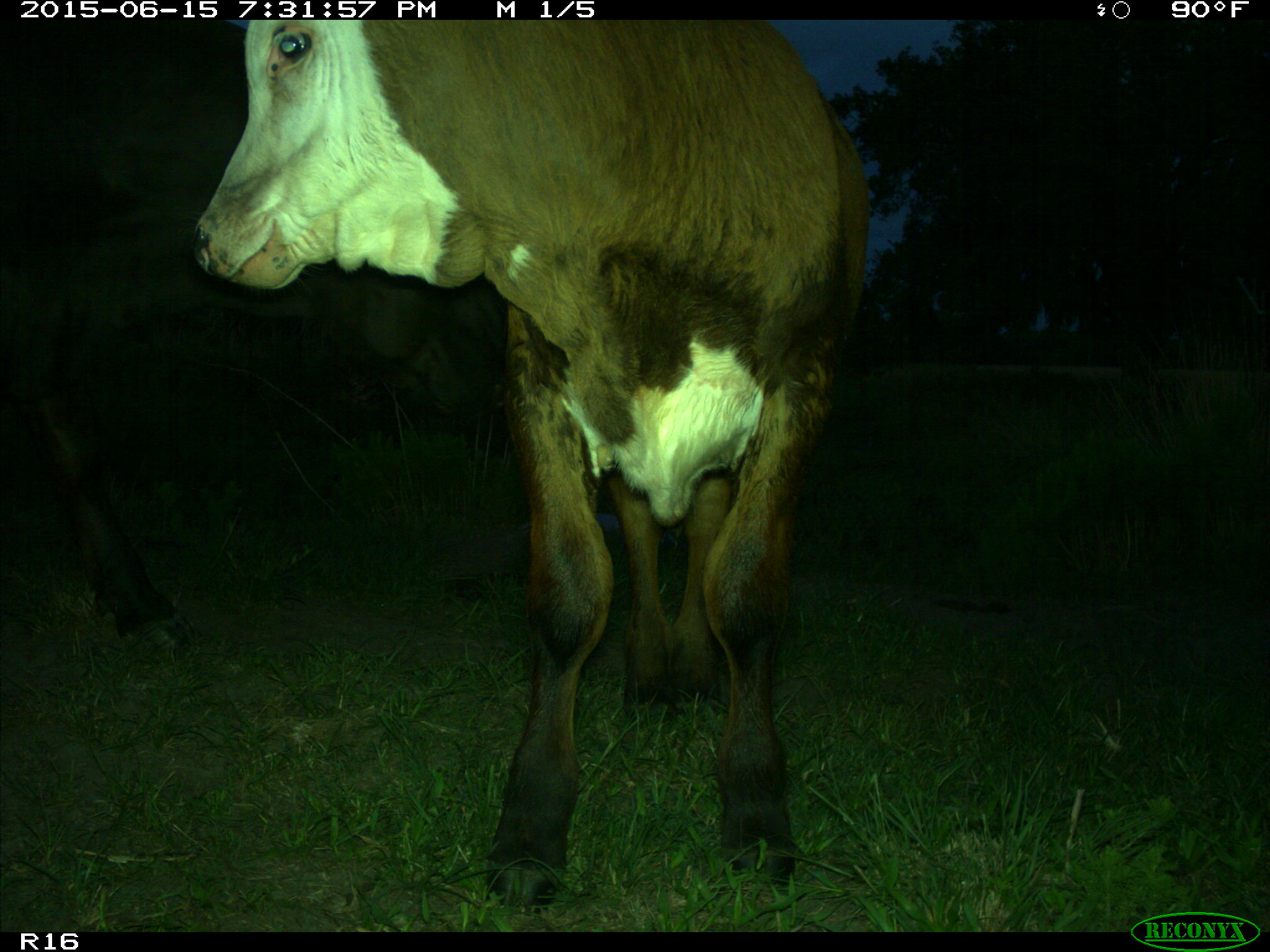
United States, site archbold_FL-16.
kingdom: Animalia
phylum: Chordata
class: Mammalia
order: Artiodactyla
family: Bovidae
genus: Bos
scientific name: Bos taurus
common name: domestic cow